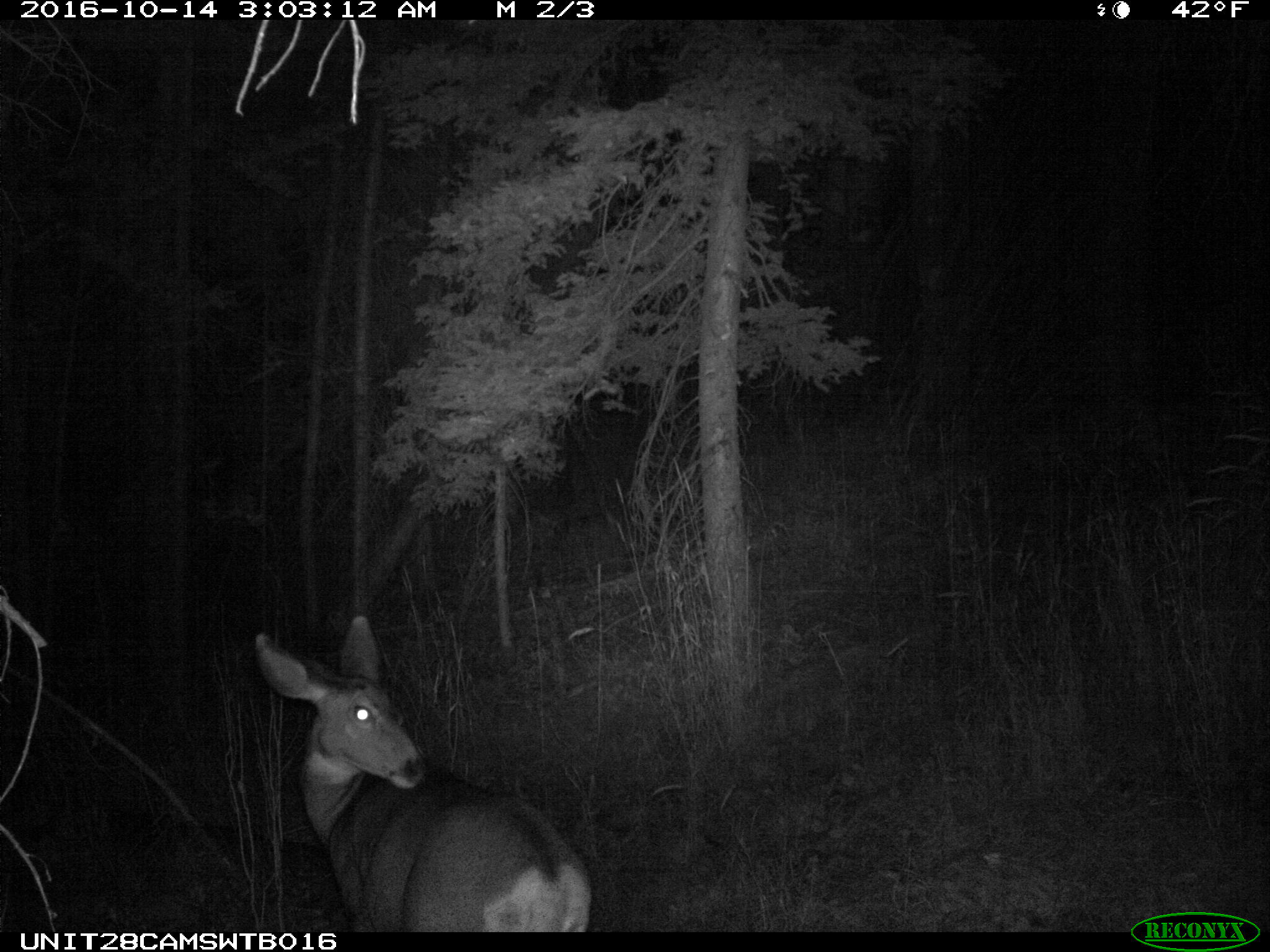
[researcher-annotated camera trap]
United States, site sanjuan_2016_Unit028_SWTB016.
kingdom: Animalia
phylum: Chordata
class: Mammalia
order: Artiodactyla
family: Cervidae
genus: Odocoileus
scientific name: Odocoileus hemionus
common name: mule deer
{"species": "Odocoileus hemionus (mule deer)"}